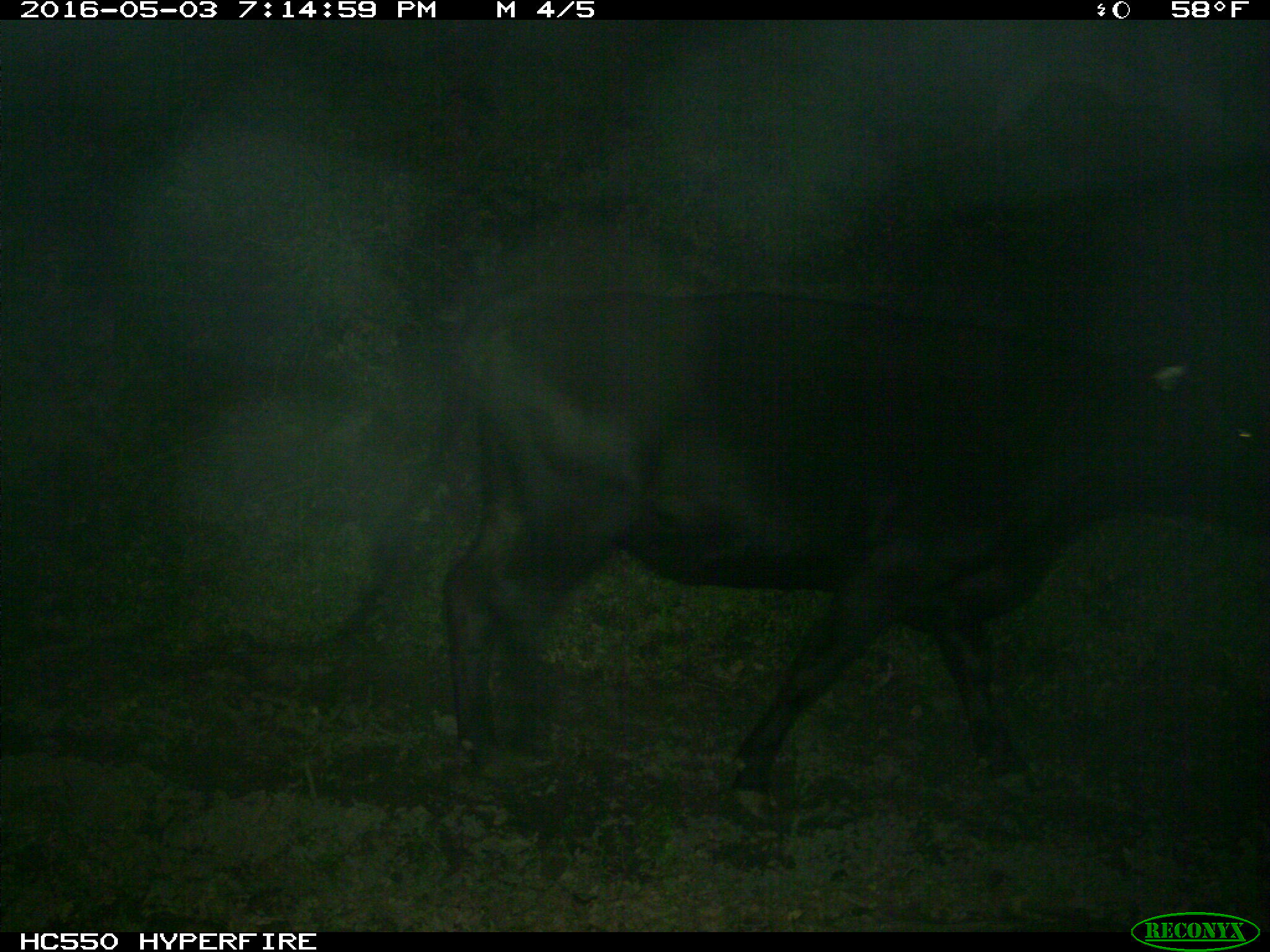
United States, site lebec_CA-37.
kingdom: Animalia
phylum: Chordata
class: Mammalia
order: Artiodactyla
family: Bovidae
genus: Bos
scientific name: Bos taurus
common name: domestic cow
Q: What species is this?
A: Bos taurus (domestic cow).